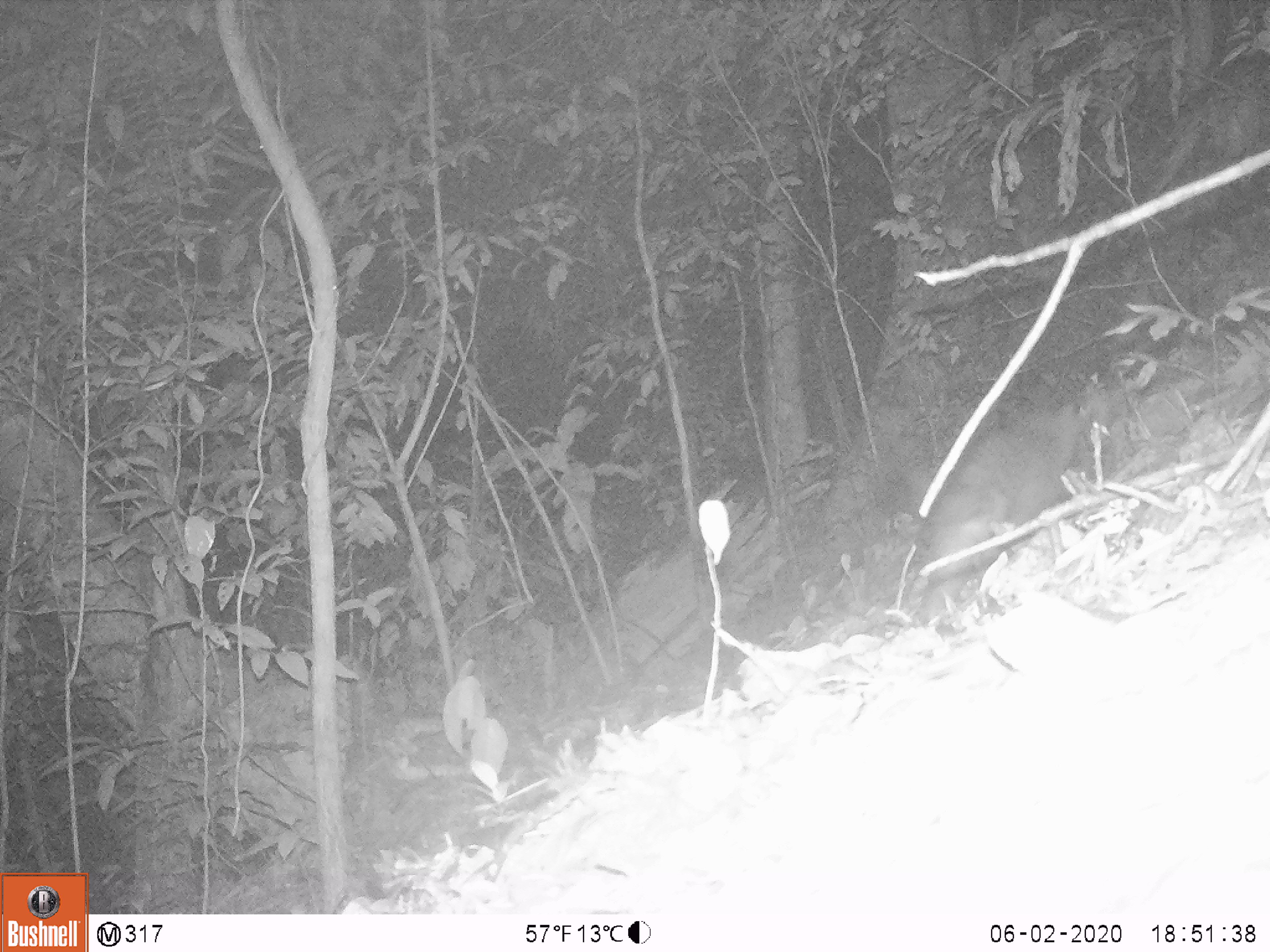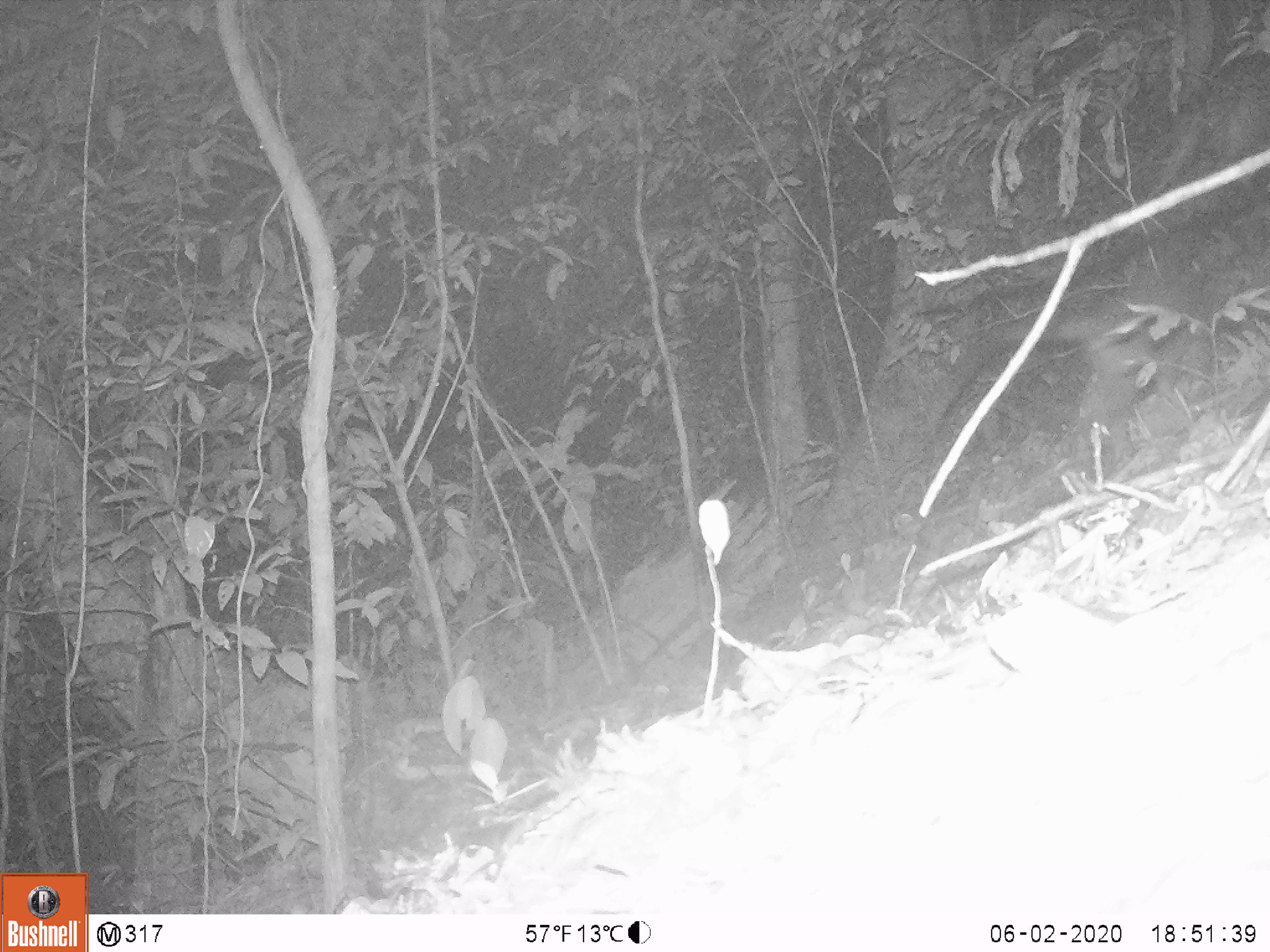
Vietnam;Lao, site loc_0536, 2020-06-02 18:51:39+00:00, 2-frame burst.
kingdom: Animalia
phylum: Chordata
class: Mammalia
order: Carnivora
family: Viverridae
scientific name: Paradoxurinae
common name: palm civet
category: unidentified palm civet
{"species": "unidentified palm civet (palm civet) (Paradoxurinae)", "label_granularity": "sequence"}